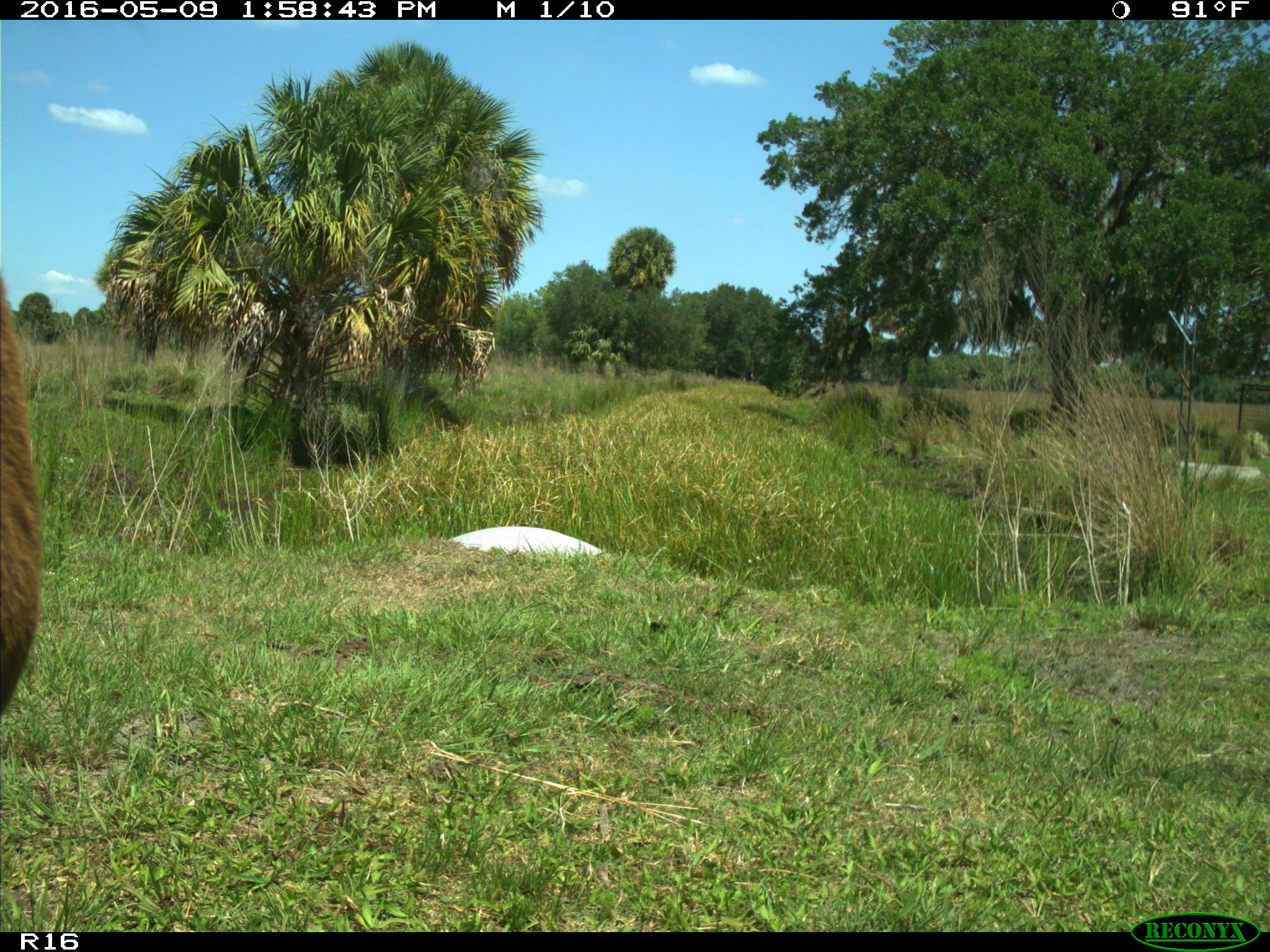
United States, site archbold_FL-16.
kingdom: Animalia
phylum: Chordata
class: Mammalia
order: Artiodactyla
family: Bovidae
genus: Bos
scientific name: Bos taurus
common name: domestic cow